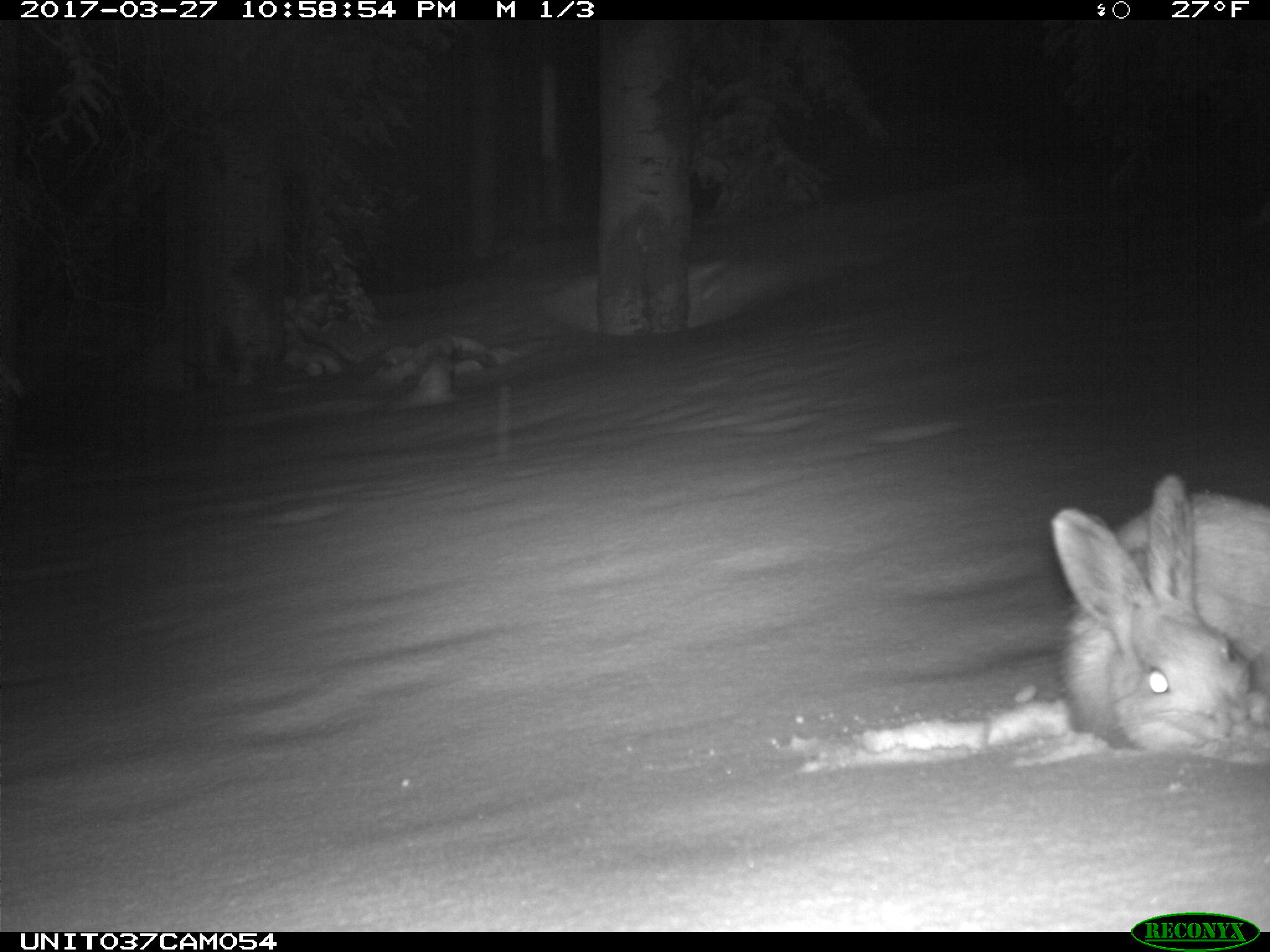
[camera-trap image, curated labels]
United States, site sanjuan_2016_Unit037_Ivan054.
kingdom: Animalia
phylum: Chordata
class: Mammalia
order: Lagomorpha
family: Leporidae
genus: Lepus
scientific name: Lepus americanus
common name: snowshoe hare